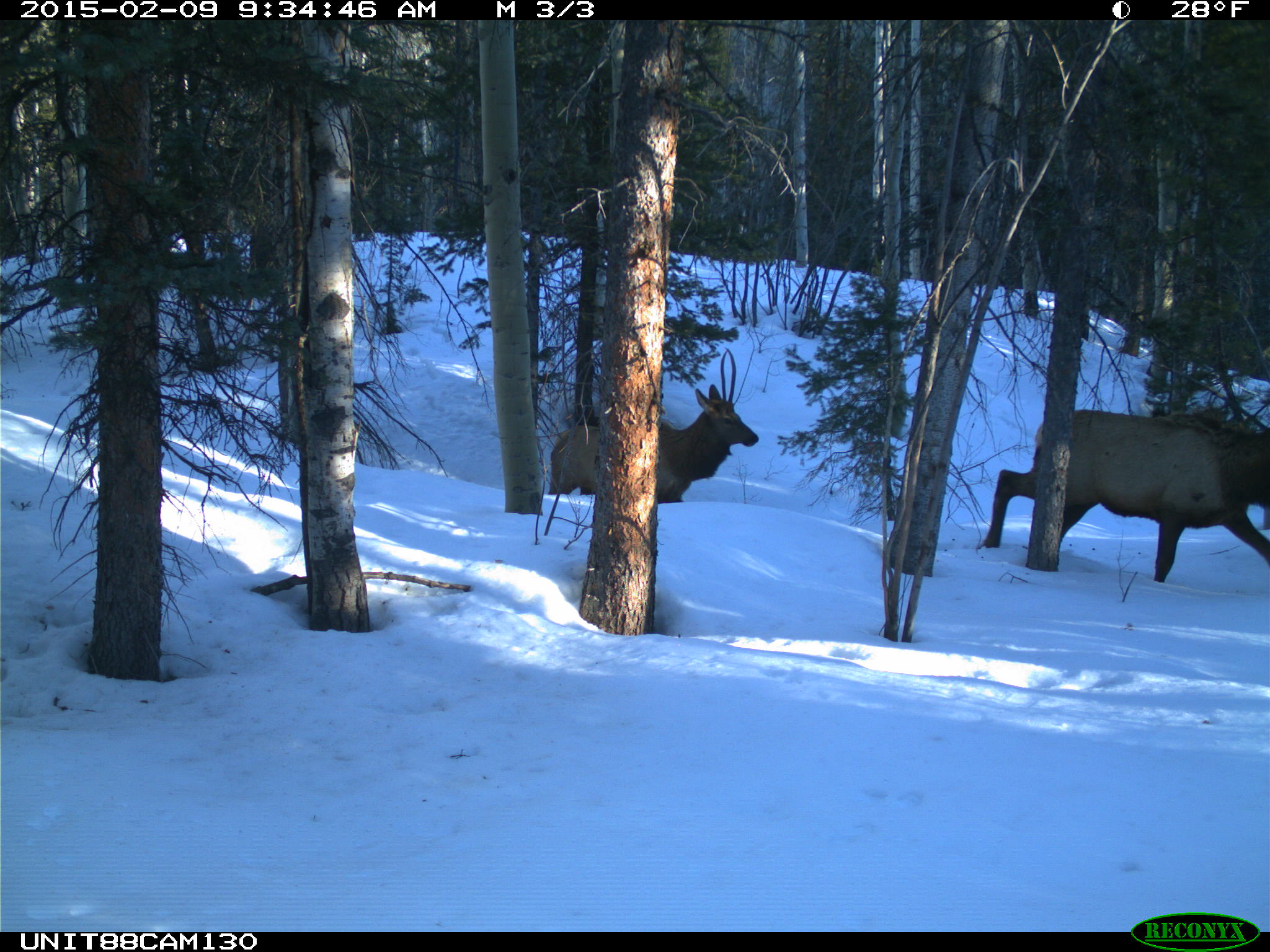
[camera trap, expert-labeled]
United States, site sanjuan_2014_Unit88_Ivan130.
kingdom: Animalia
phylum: Chordata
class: Mammalia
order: Artiodactyla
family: Cervidae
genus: Cervus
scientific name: Cervus elaphus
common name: red deer